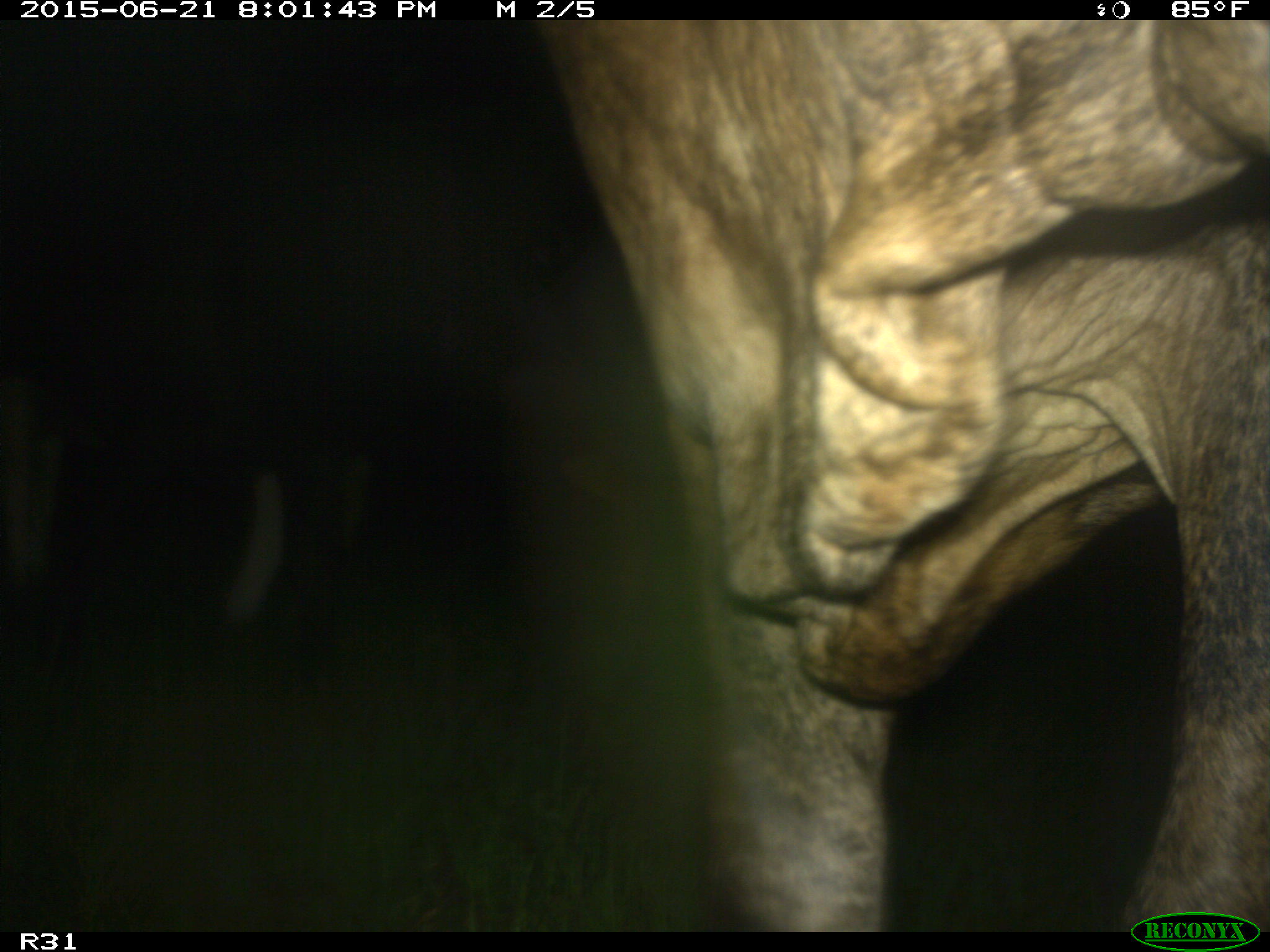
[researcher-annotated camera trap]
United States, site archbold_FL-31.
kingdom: Animalia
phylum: Chordata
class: Mammalia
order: Artiodactyla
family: Bovidae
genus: Bos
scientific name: Bos taurus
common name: domestic cow